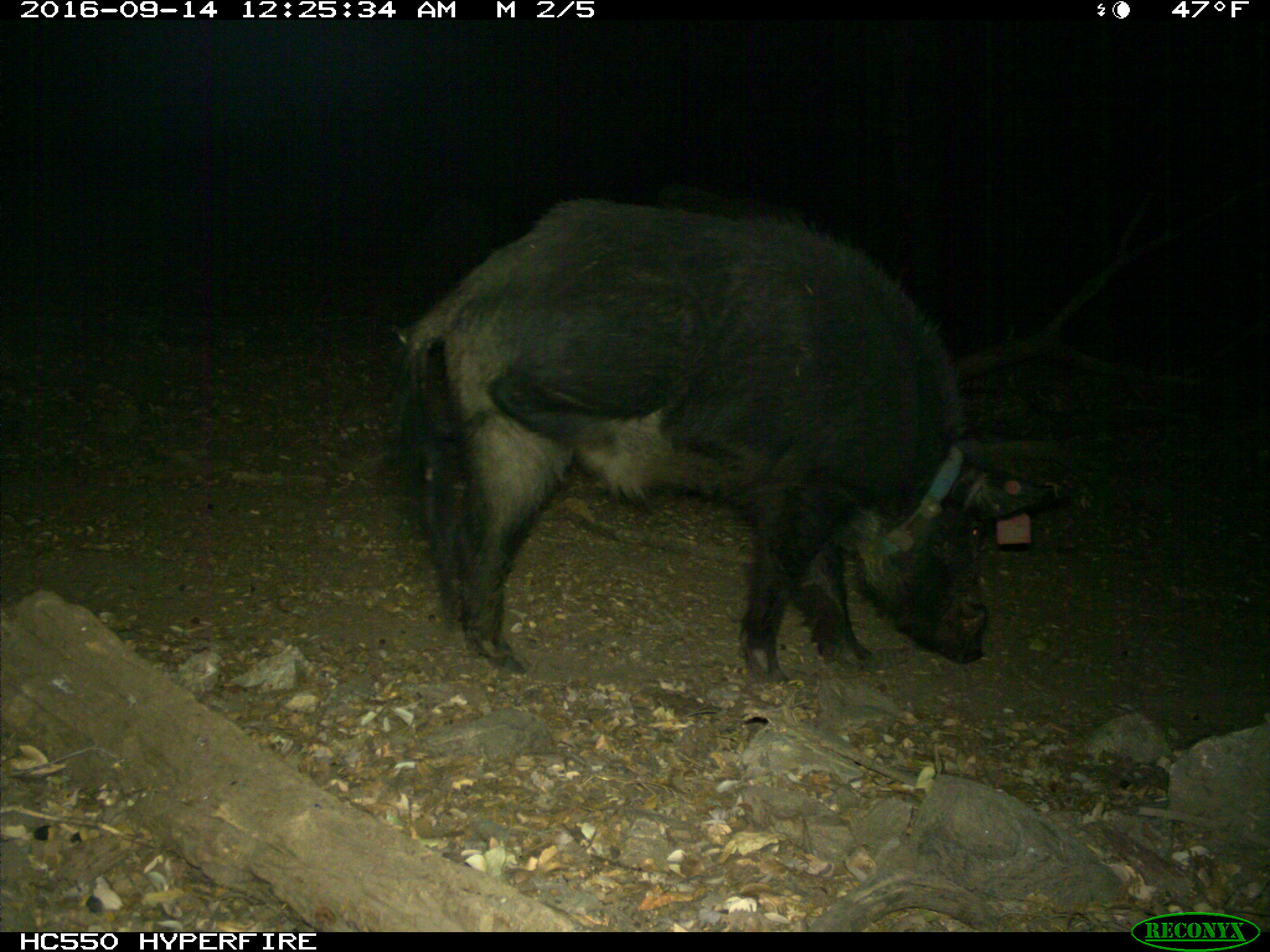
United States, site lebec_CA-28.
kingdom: Animalia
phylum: Chordata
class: Mammalia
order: Artiodactyla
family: Suidae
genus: Sus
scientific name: Sus scrofa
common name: wild boar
Sus scrofa (wild boar).